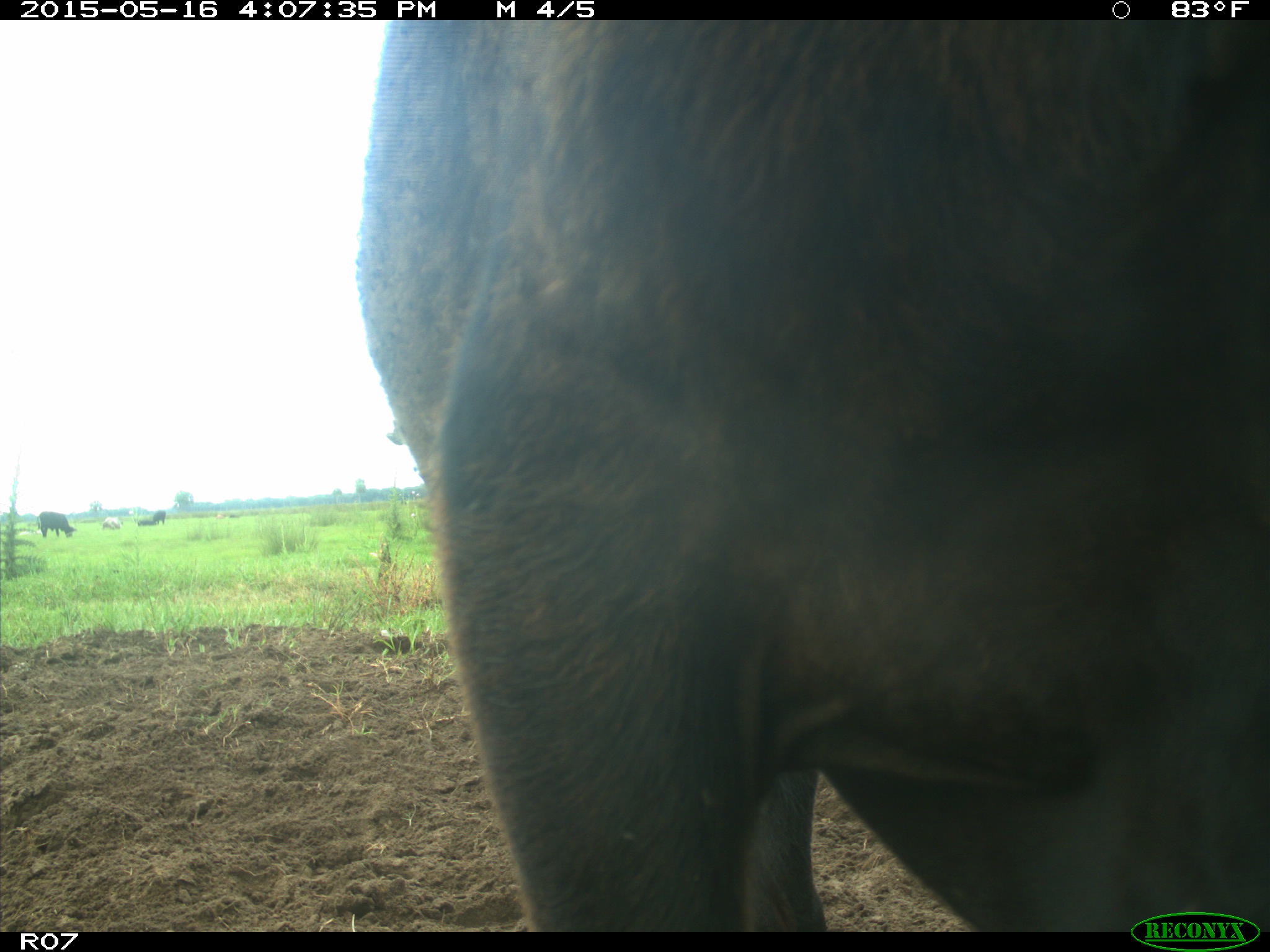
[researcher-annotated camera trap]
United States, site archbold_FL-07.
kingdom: Animalia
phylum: Chordata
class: Mammalia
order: Artiodactyla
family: Bovidae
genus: Bos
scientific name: Bos taurus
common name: domestic cow